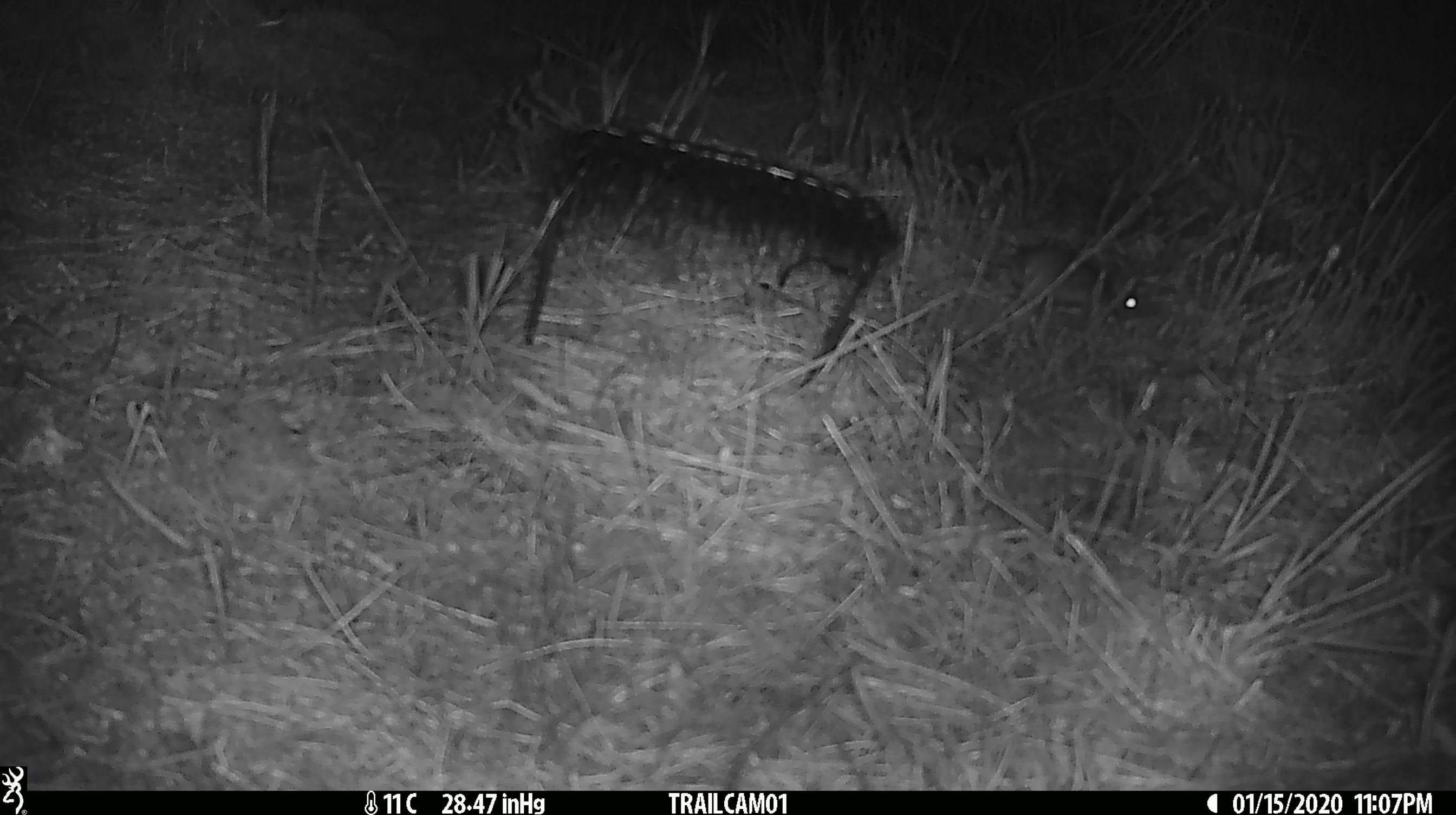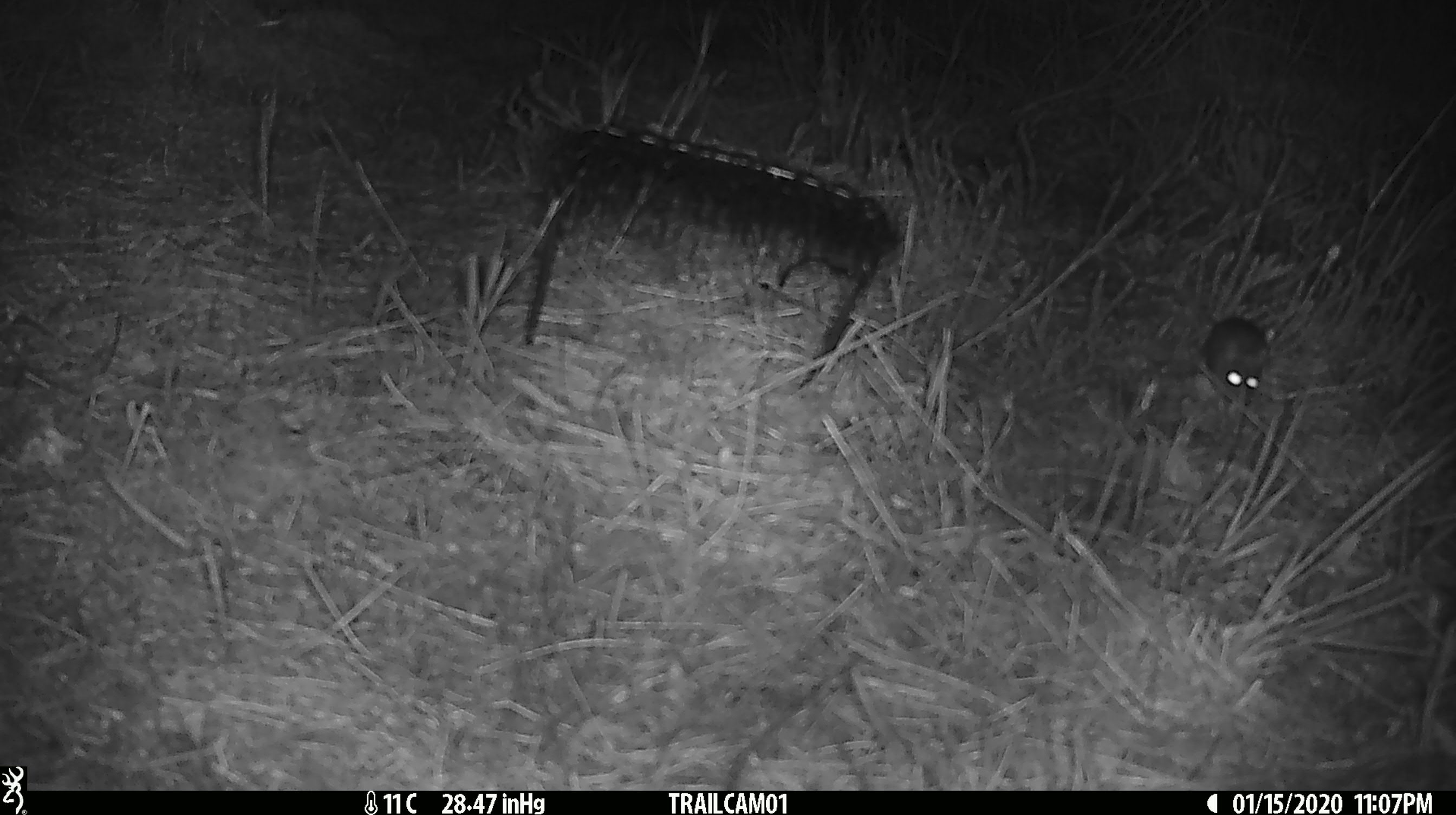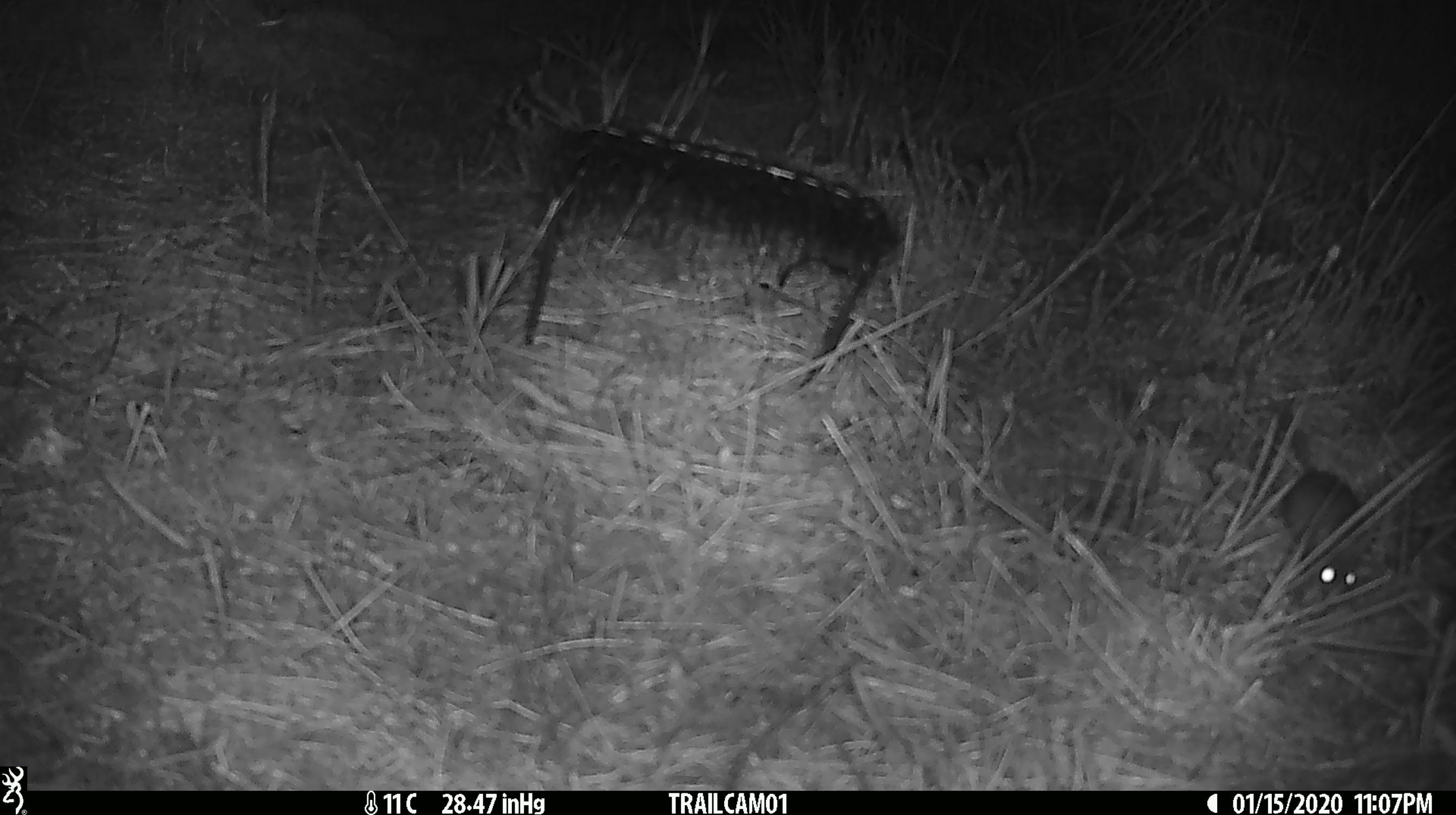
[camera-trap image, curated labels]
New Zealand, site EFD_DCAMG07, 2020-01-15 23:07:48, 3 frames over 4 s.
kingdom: Animalia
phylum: Chordata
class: Mammalia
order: Rodentia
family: Muridae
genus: Mus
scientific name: Mus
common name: mouse